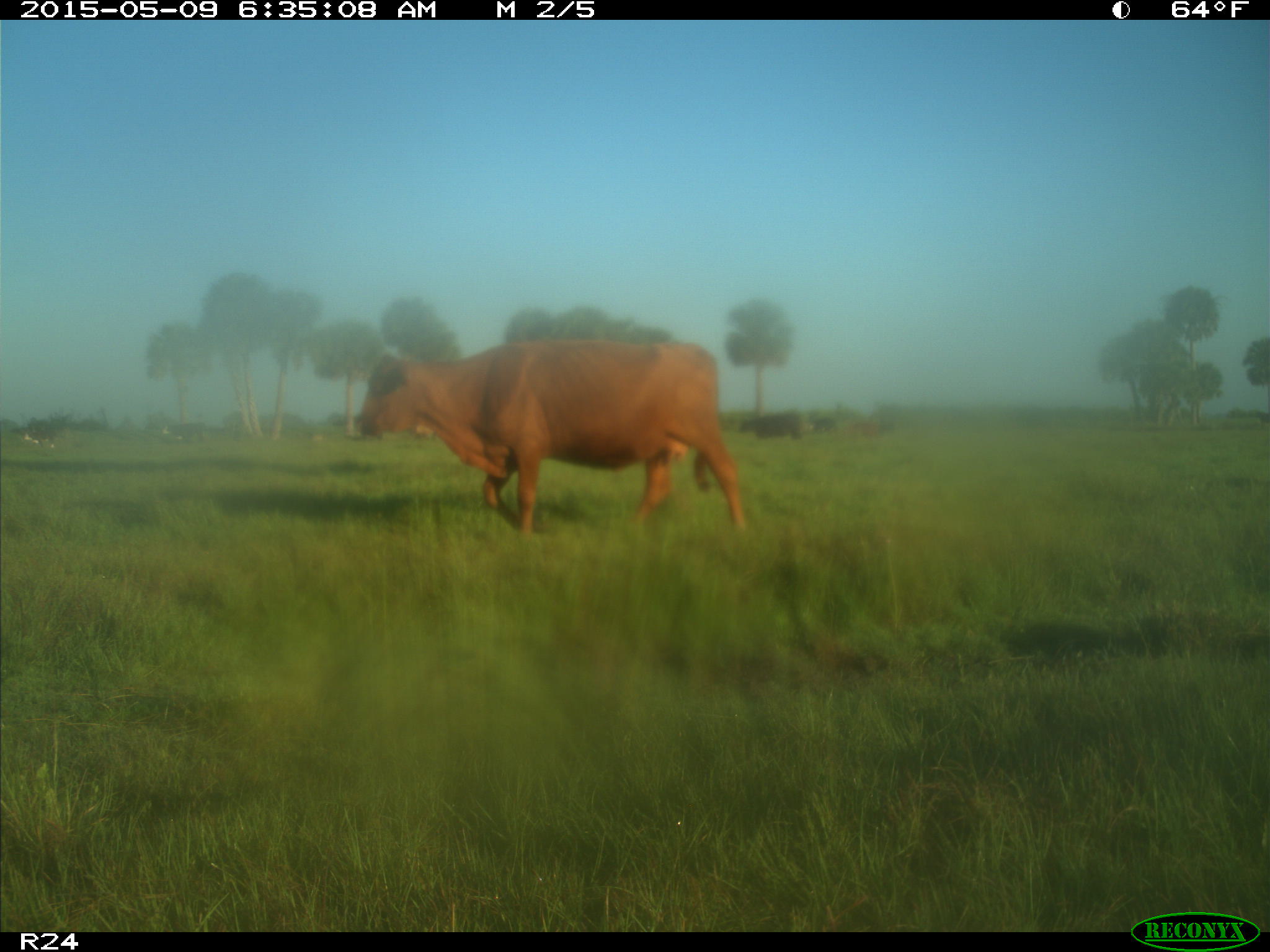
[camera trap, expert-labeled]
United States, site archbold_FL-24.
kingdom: Animalia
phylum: Chordata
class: Mammalia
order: Artiodactyla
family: Bovidae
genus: Bos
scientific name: Bos taurus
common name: domestic cow